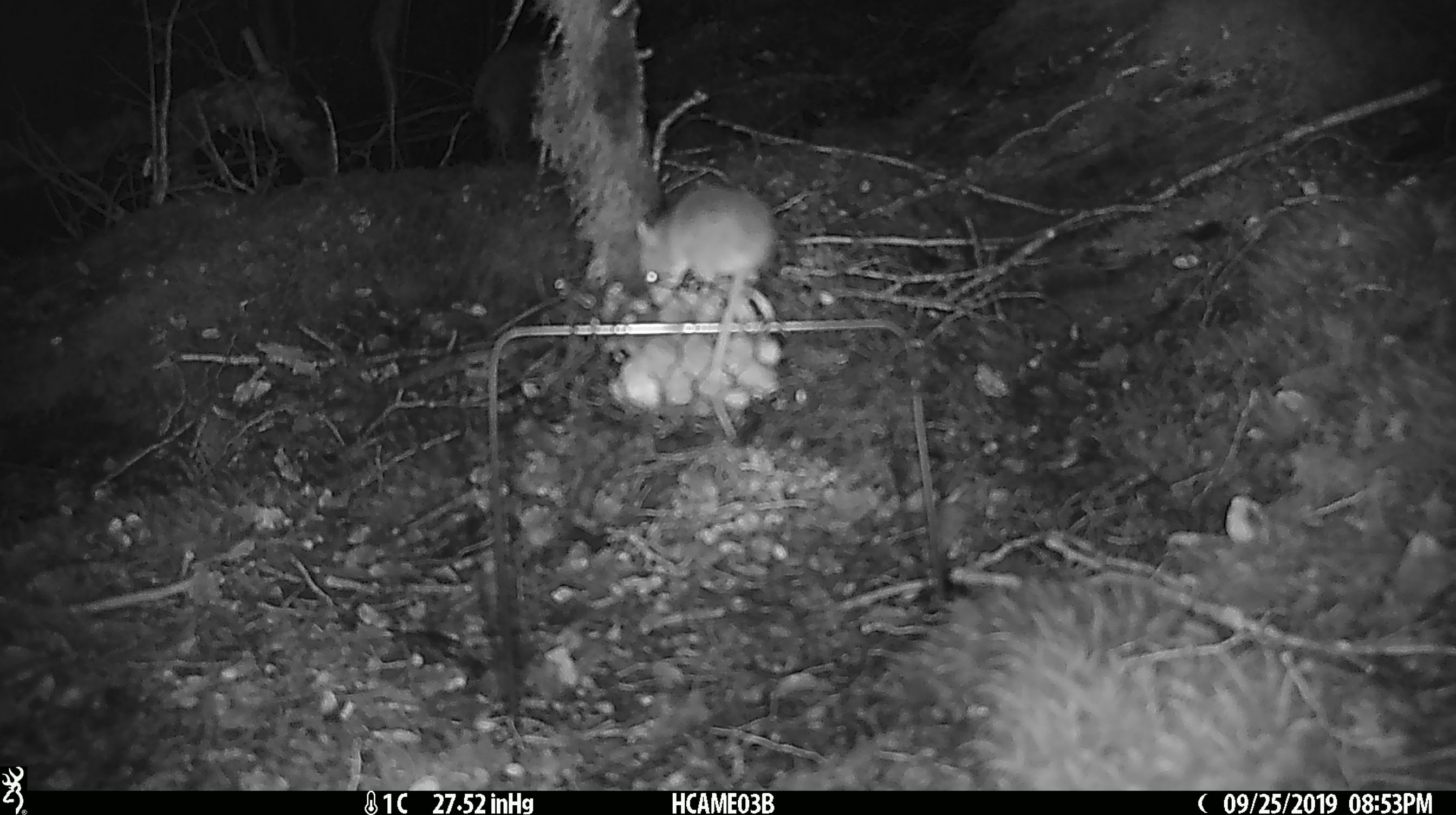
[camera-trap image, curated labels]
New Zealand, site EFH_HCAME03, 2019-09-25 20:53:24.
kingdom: Animalia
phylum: Chordata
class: Mammalia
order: Rodentia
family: Muridae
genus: Mus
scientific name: Mus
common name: mouse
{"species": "mouse (Mus)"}